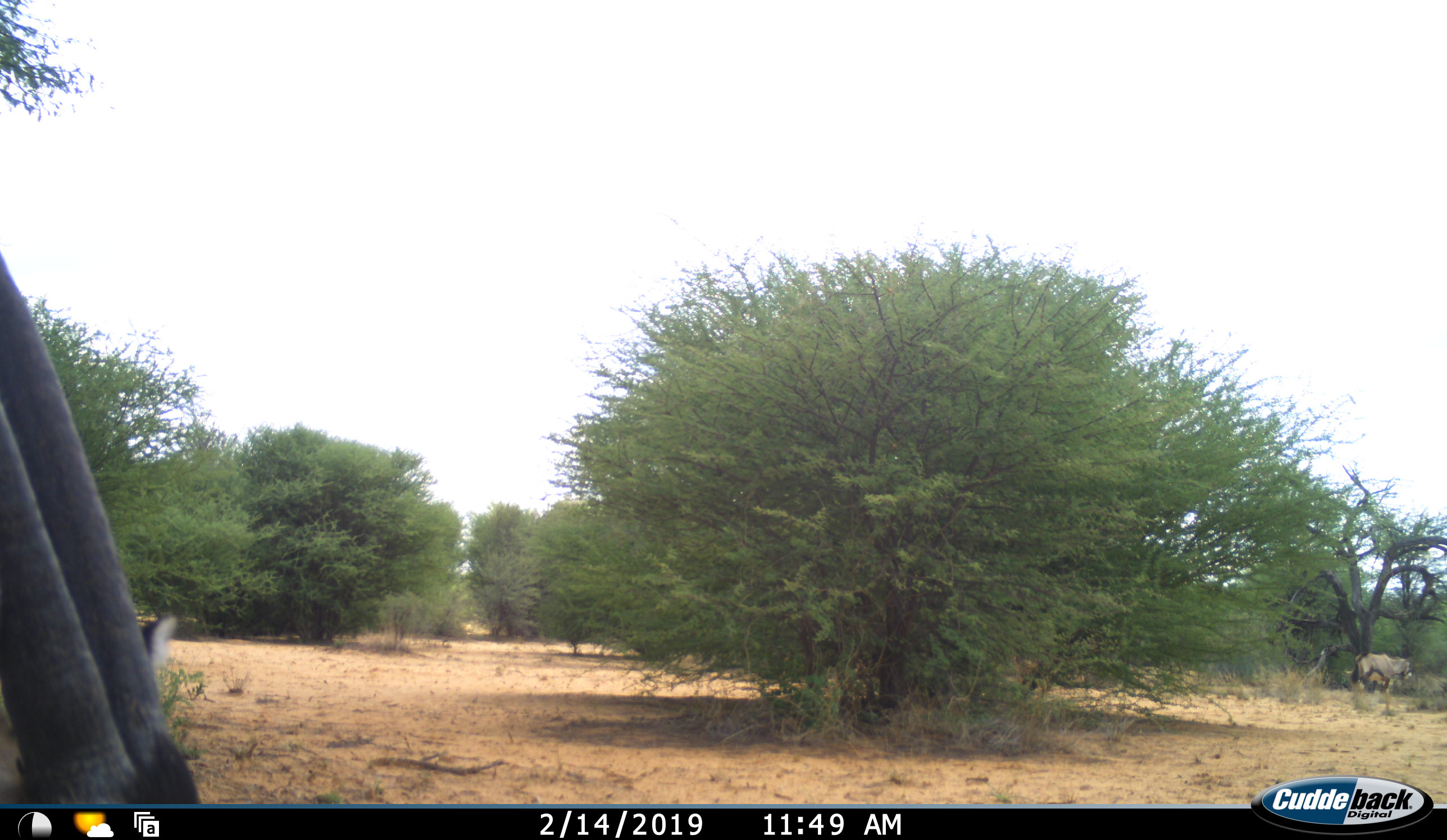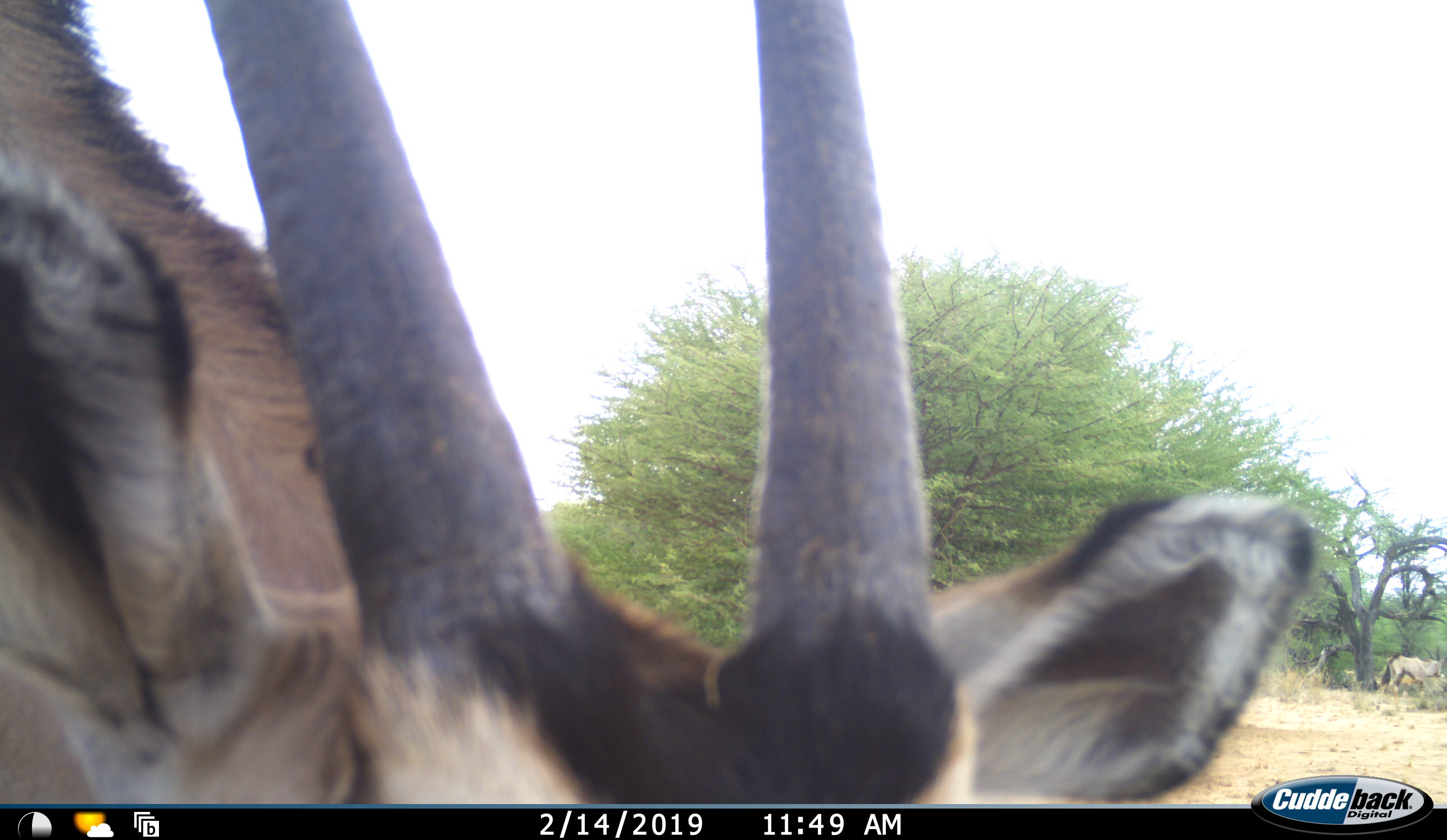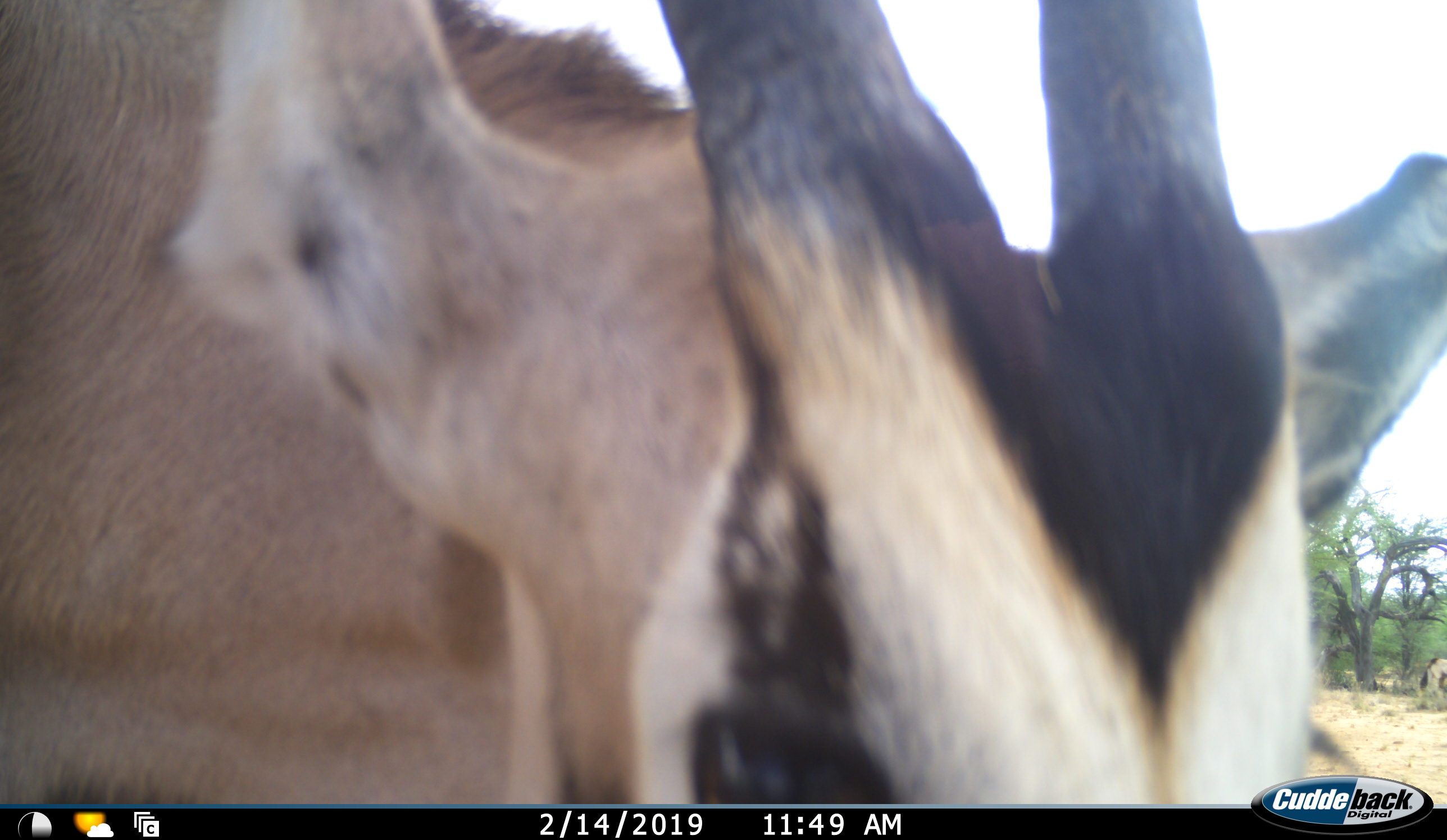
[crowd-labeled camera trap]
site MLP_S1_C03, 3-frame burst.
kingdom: Animalia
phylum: Chordata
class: Mammalia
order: Artiodactyla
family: Bovidae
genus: Oryx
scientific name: Oryx gazella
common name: gemsbok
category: oryx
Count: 2.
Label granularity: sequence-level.